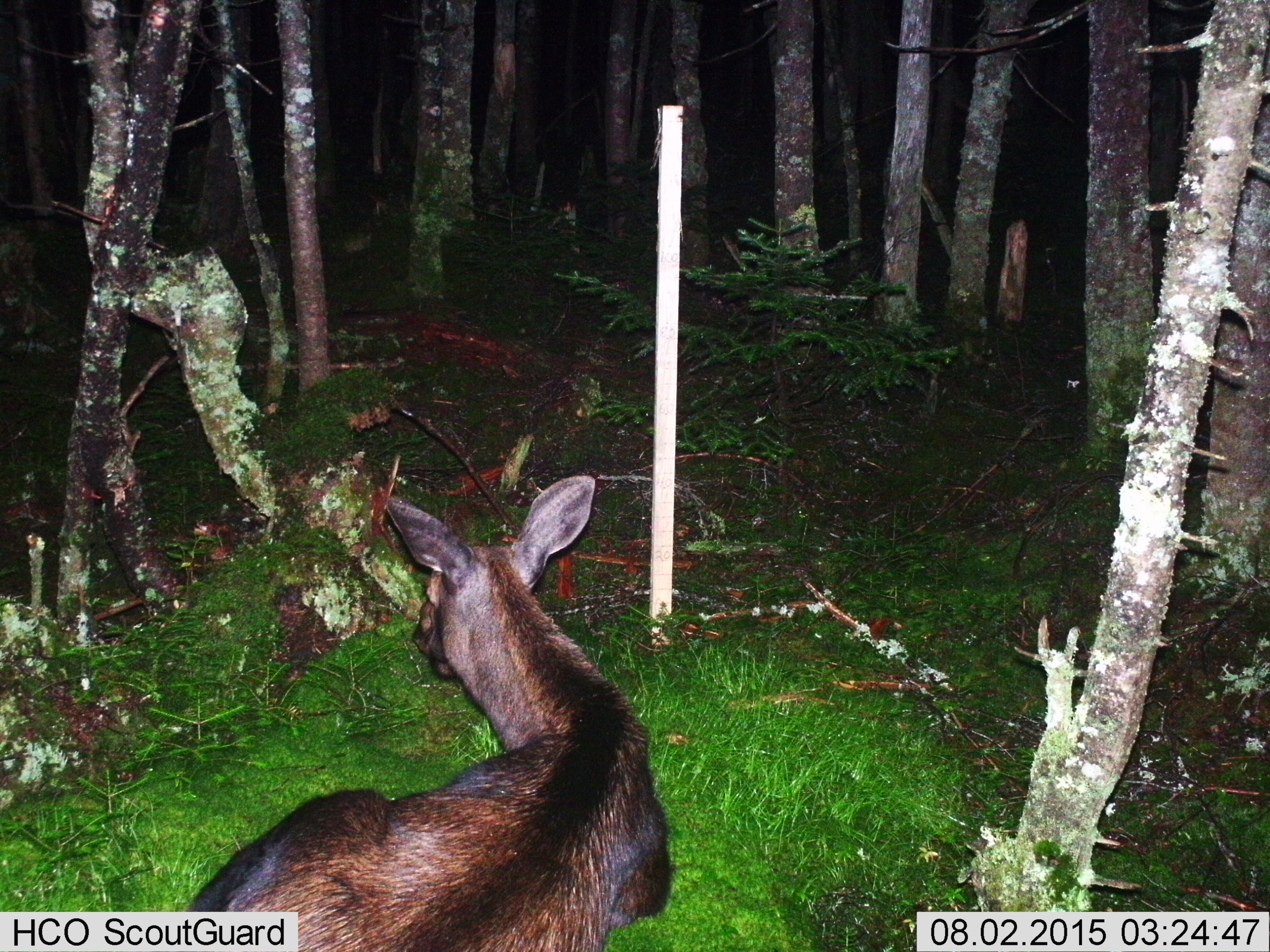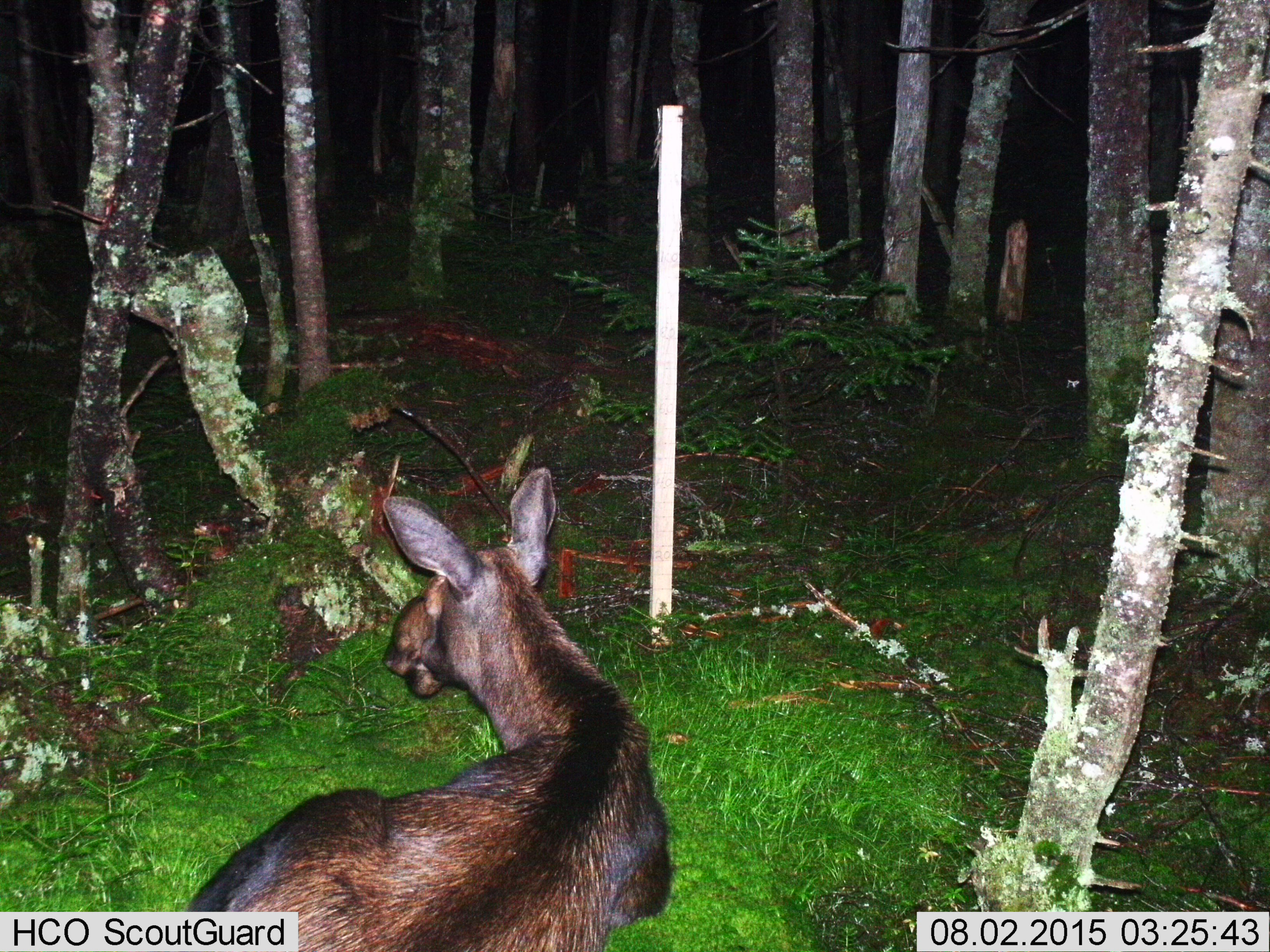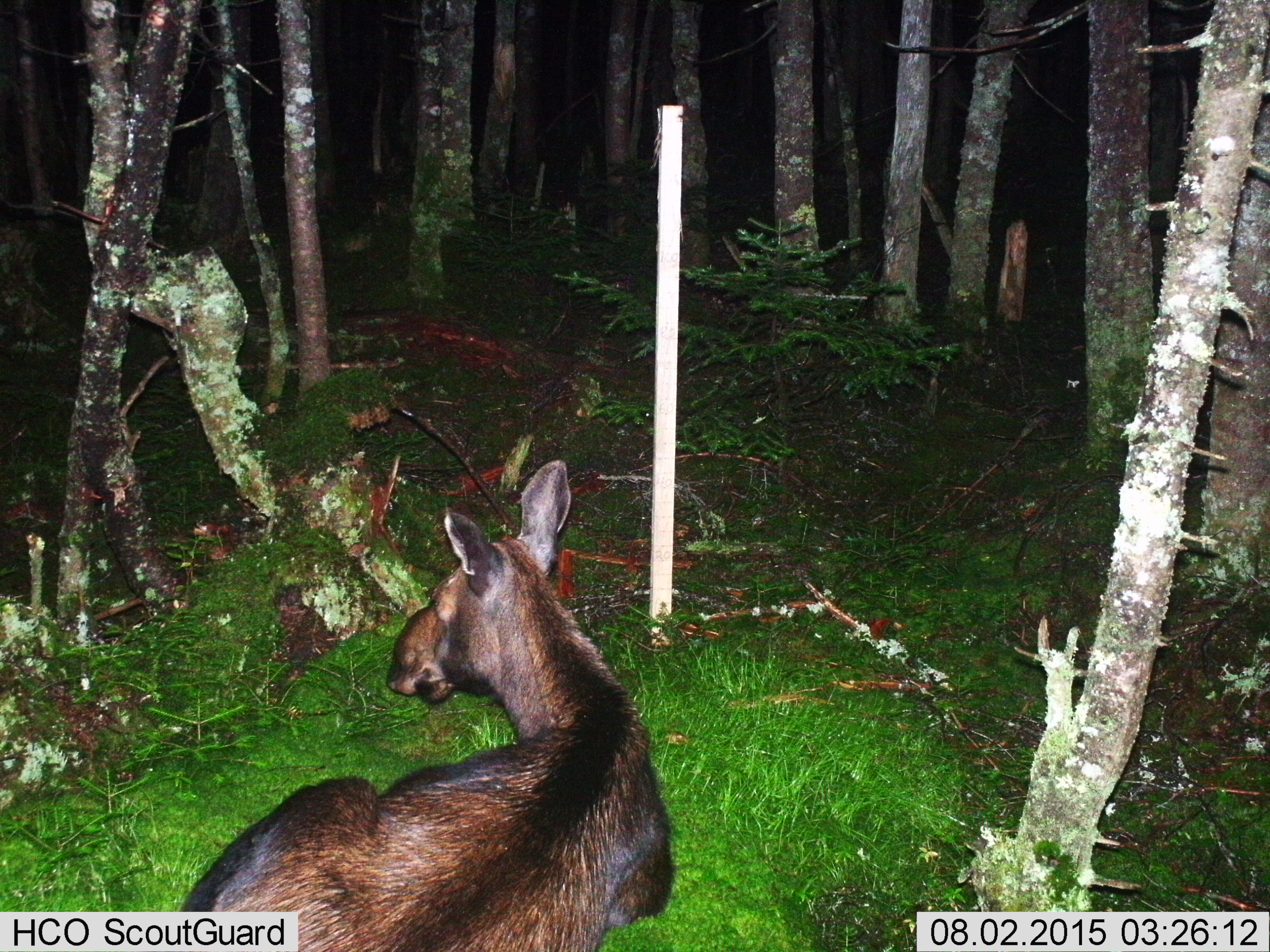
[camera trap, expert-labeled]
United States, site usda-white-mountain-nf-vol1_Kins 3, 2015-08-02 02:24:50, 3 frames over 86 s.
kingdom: Animalia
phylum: Chordata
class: Mammalia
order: Artiodactyla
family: Cervidae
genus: Alces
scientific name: Alces alces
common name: moose